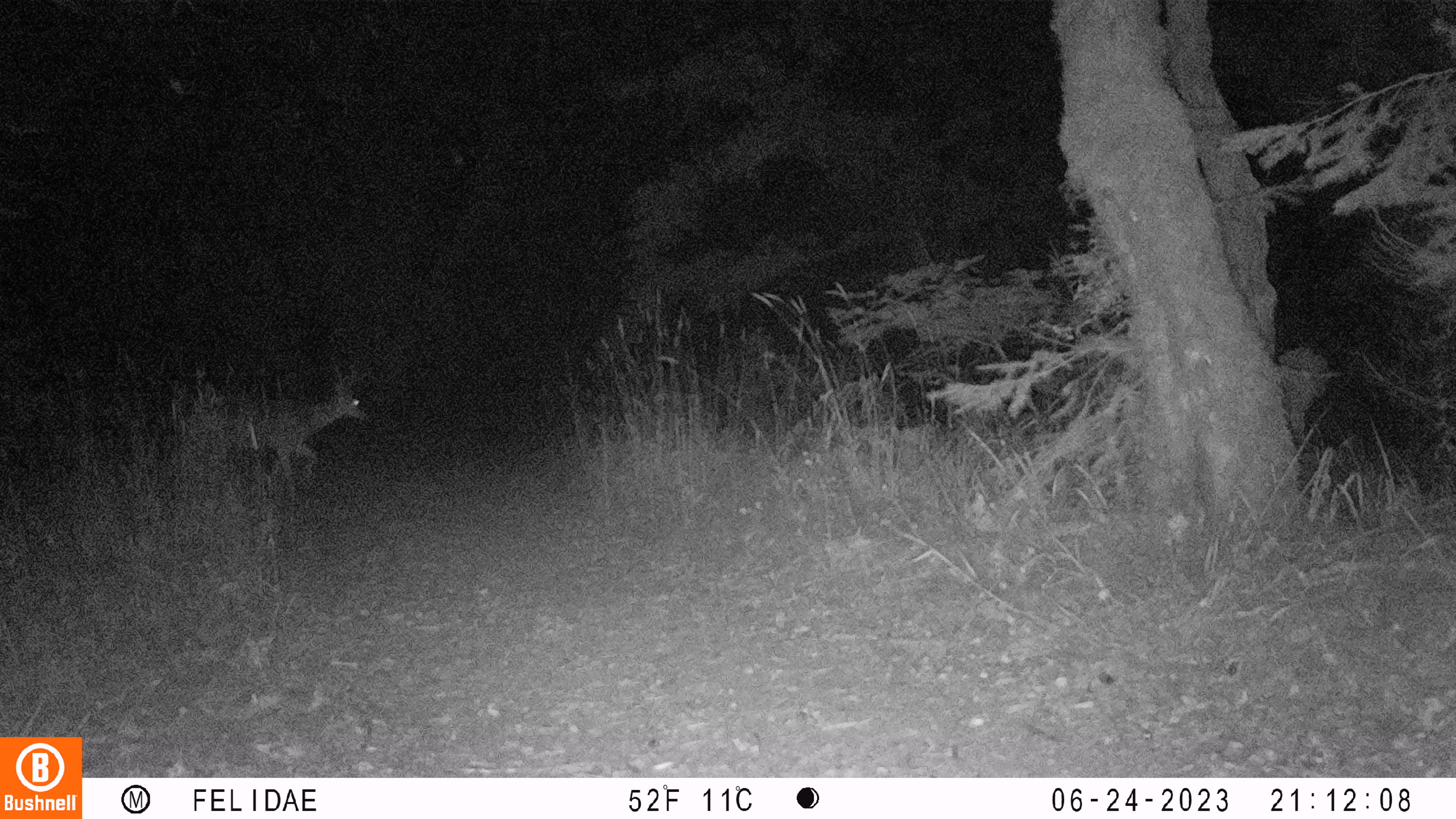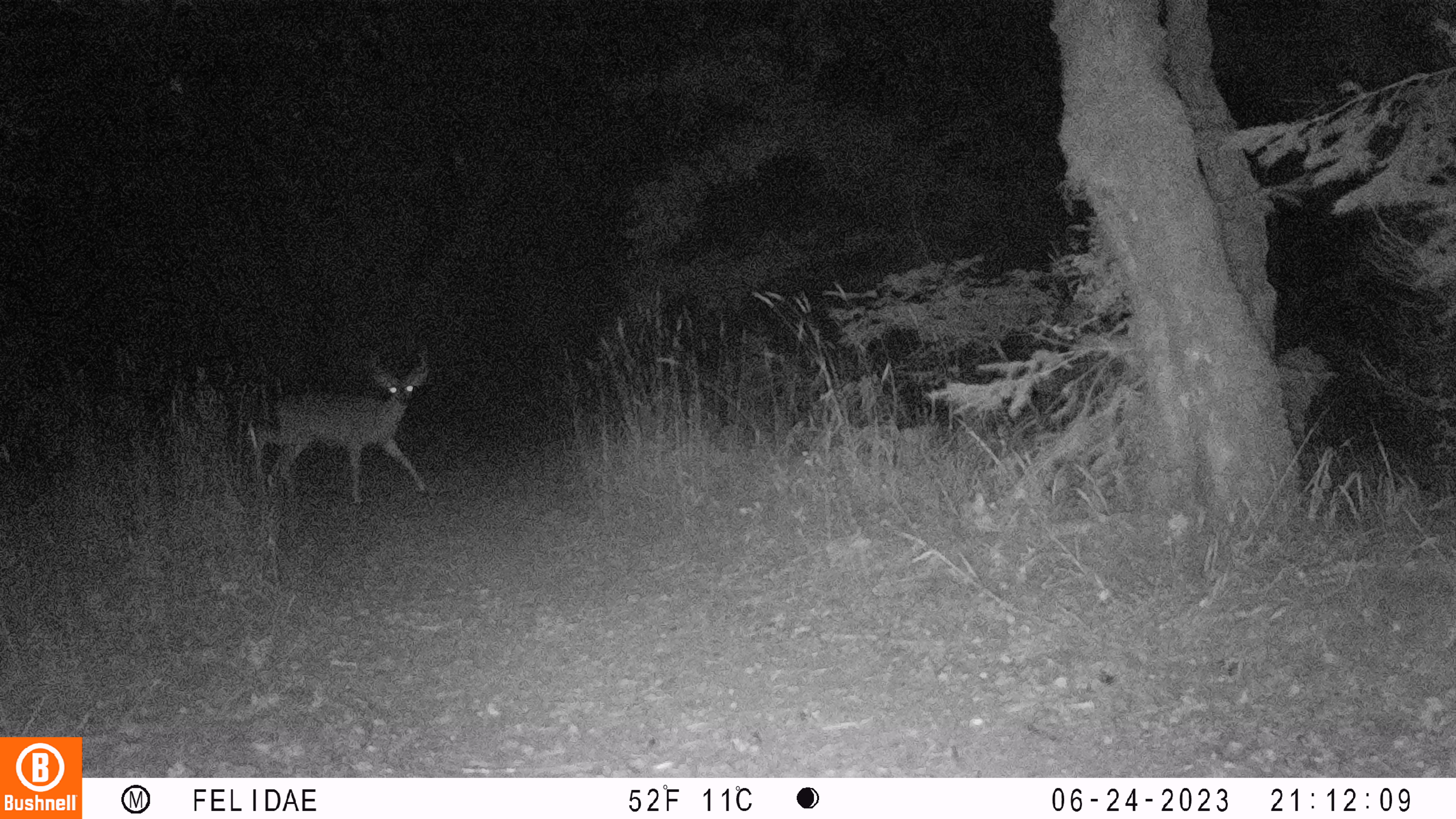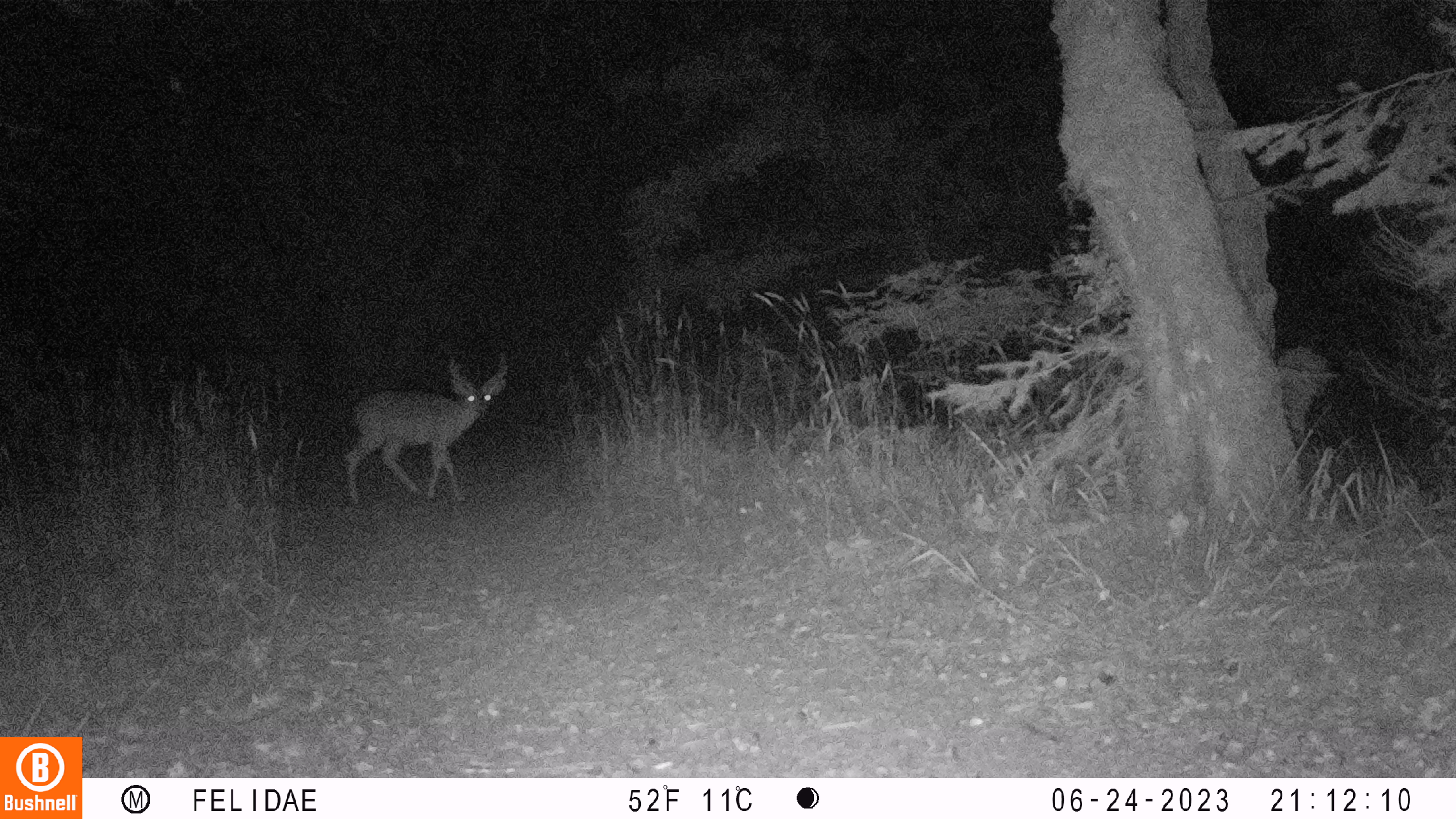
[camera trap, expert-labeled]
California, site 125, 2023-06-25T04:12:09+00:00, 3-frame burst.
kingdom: Animalia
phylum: Chordata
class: Mammalia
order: Artiodactyla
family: Cervidae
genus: Odocoileus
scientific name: Odocoileus hemionus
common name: mule deer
Mule deer (Odocoileus hemionus).